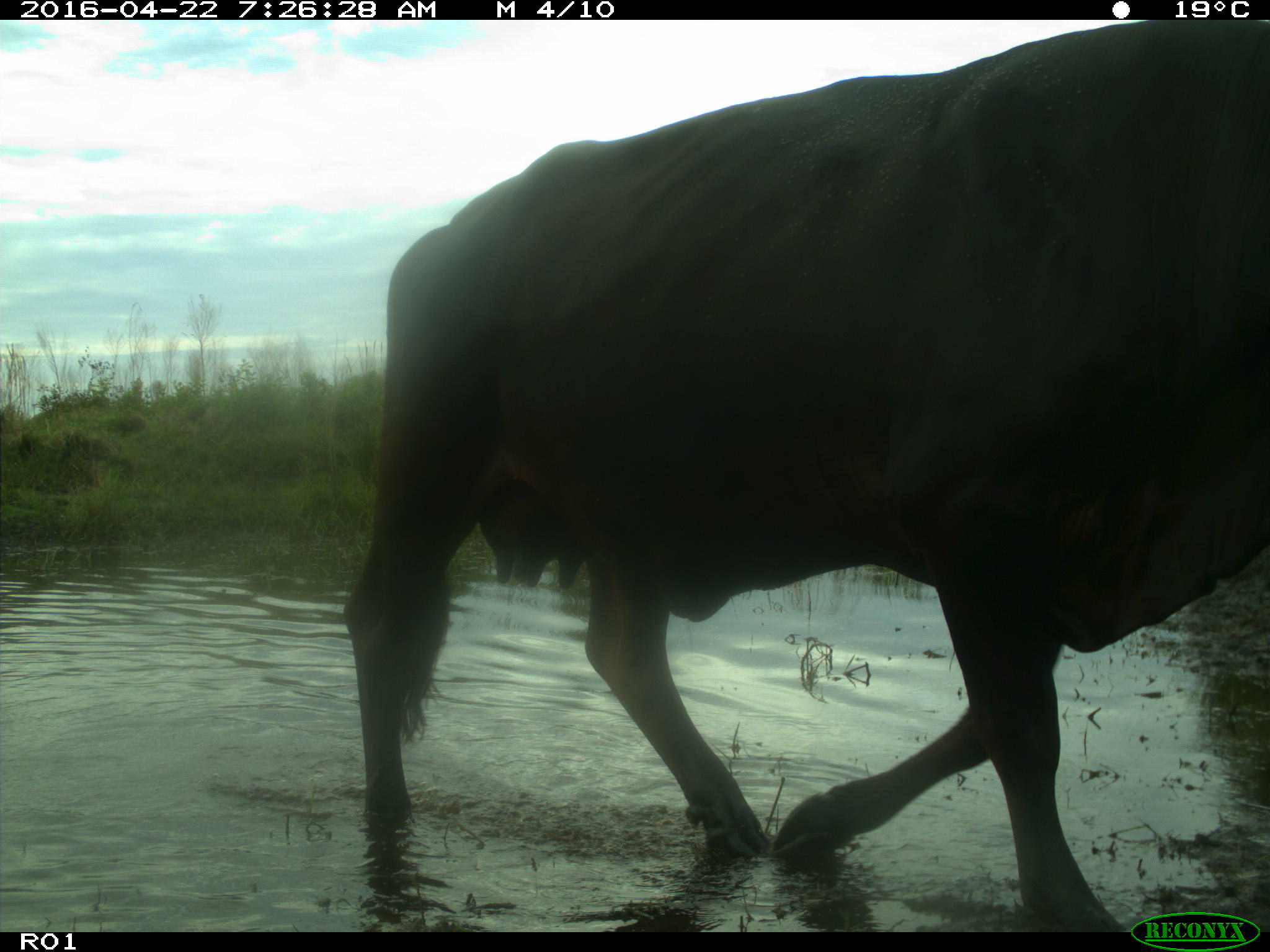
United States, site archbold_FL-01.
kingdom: Animalia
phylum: Chordata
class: Mammalia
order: Artiodactyla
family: Bovidae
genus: Bos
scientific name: Bos taurus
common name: domestic cow